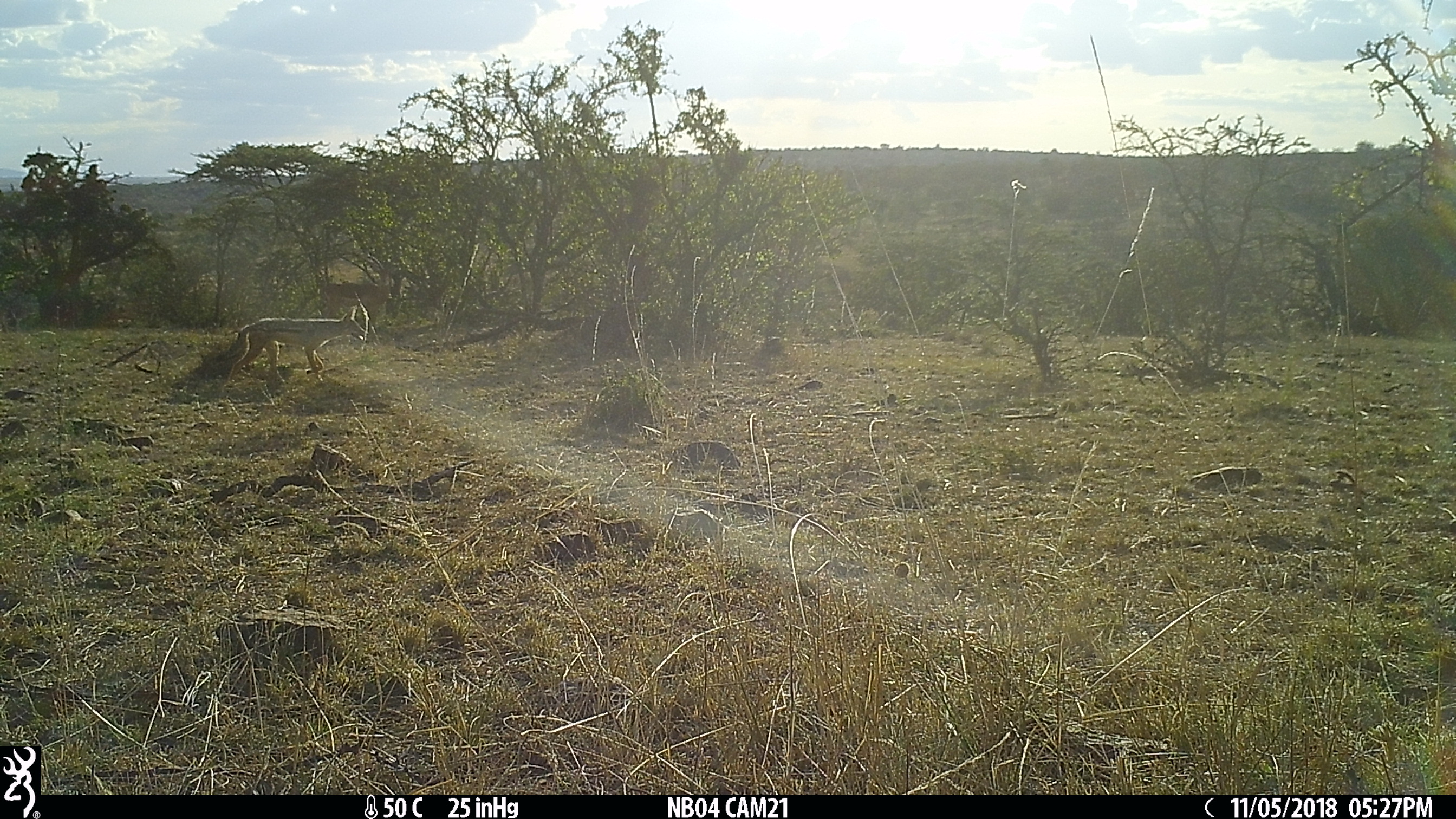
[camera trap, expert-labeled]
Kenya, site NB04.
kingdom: Animalia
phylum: Chordata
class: Mammalia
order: Carnivora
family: Canidae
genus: Lupulella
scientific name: Lupulella mesomelas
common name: black-backed jackal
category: jackal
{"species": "jackal (black-backed jackal) (Lupulella mesomelas)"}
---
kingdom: Animalia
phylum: Chordata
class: Mammalia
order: Artiodactyla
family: Bovidae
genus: Aepyceros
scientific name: Aepyceros melampus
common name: impala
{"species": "impala (Aepyceros melampus)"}